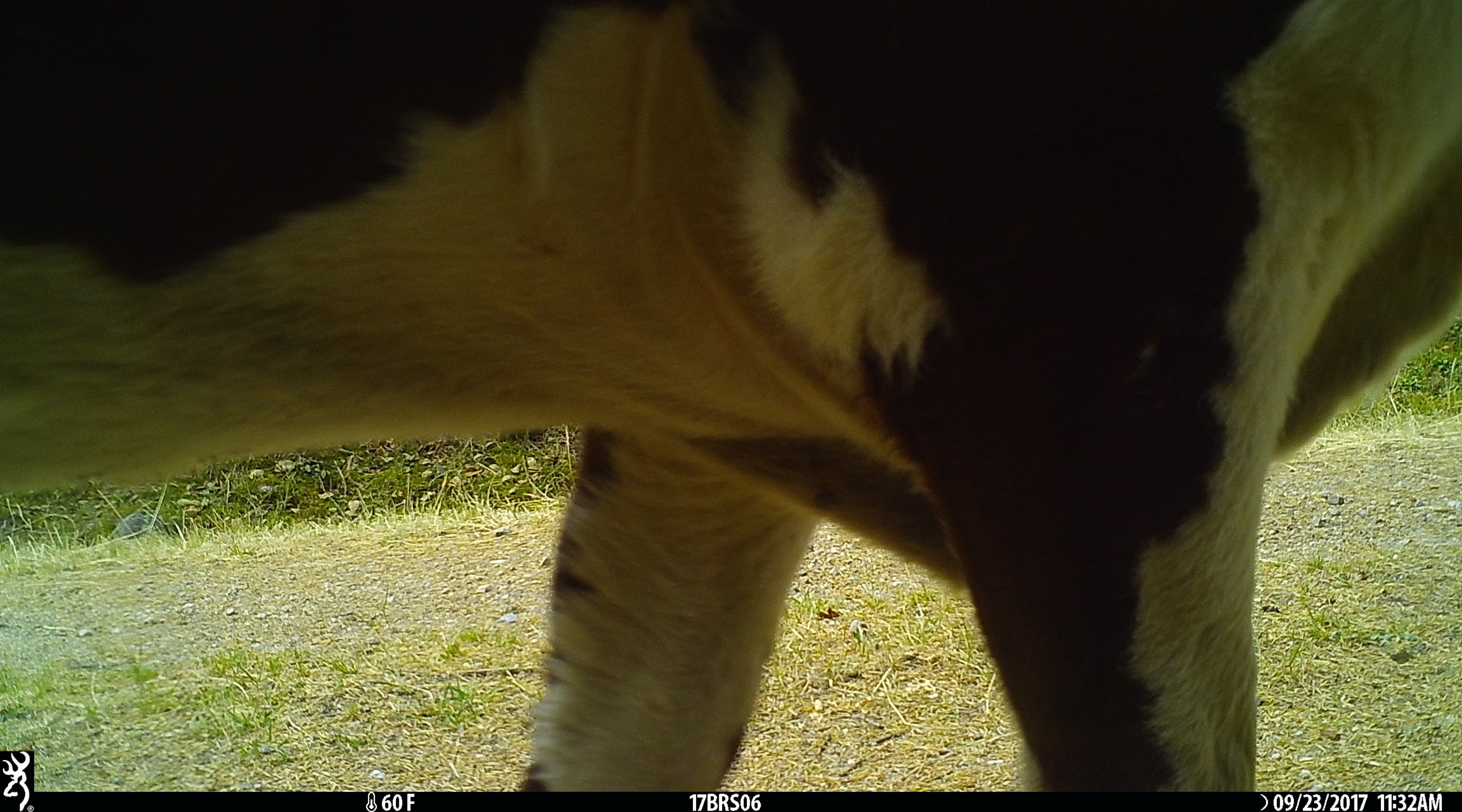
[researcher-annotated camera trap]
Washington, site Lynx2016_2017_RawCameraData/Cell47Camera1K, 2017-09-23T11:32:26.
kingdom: Animalia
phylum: Chordata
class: Mammalia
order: Artiodactyla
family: Bovidae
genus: Bos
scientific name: Bos taurus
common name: domestic cattle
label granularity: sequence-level